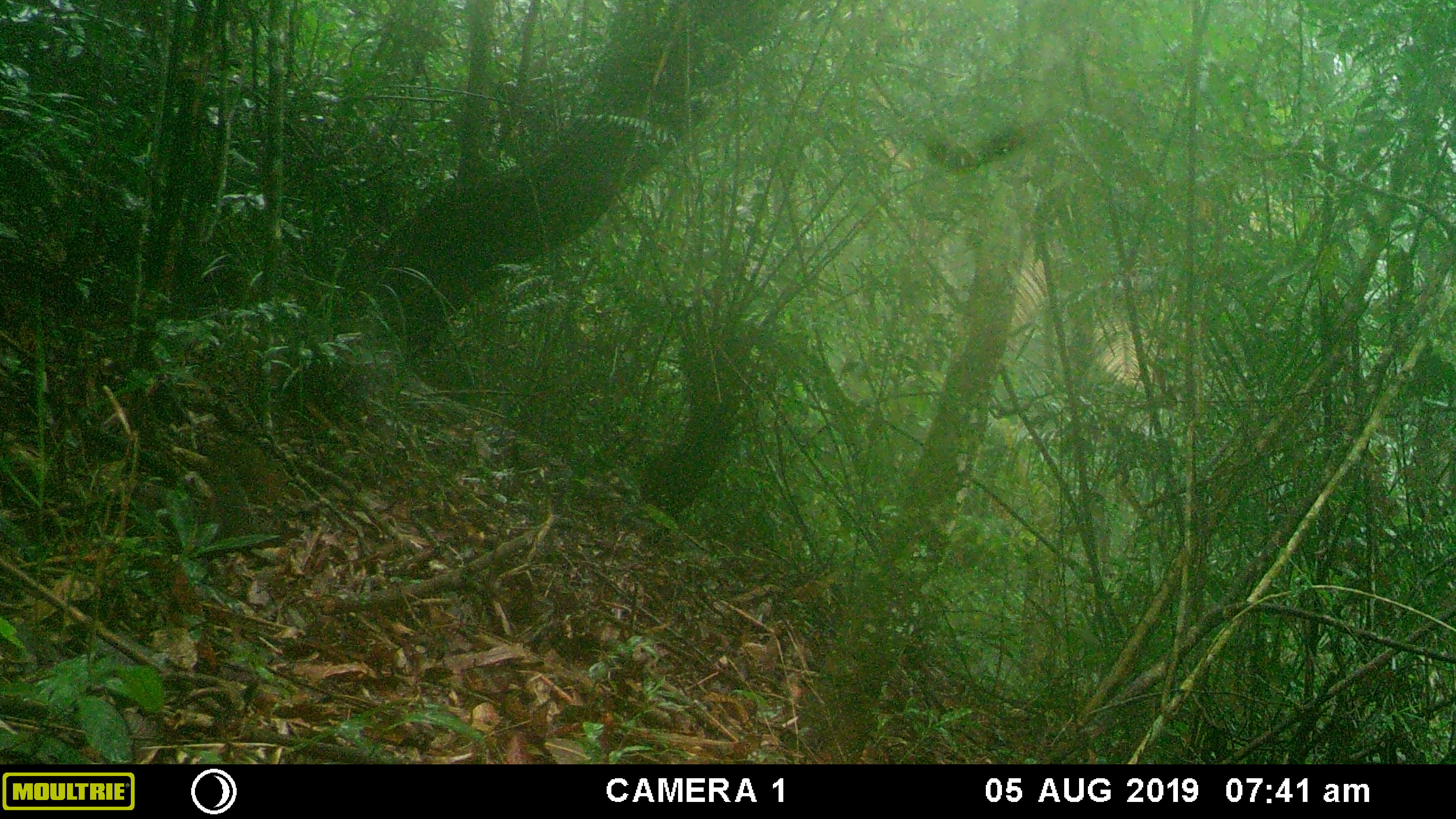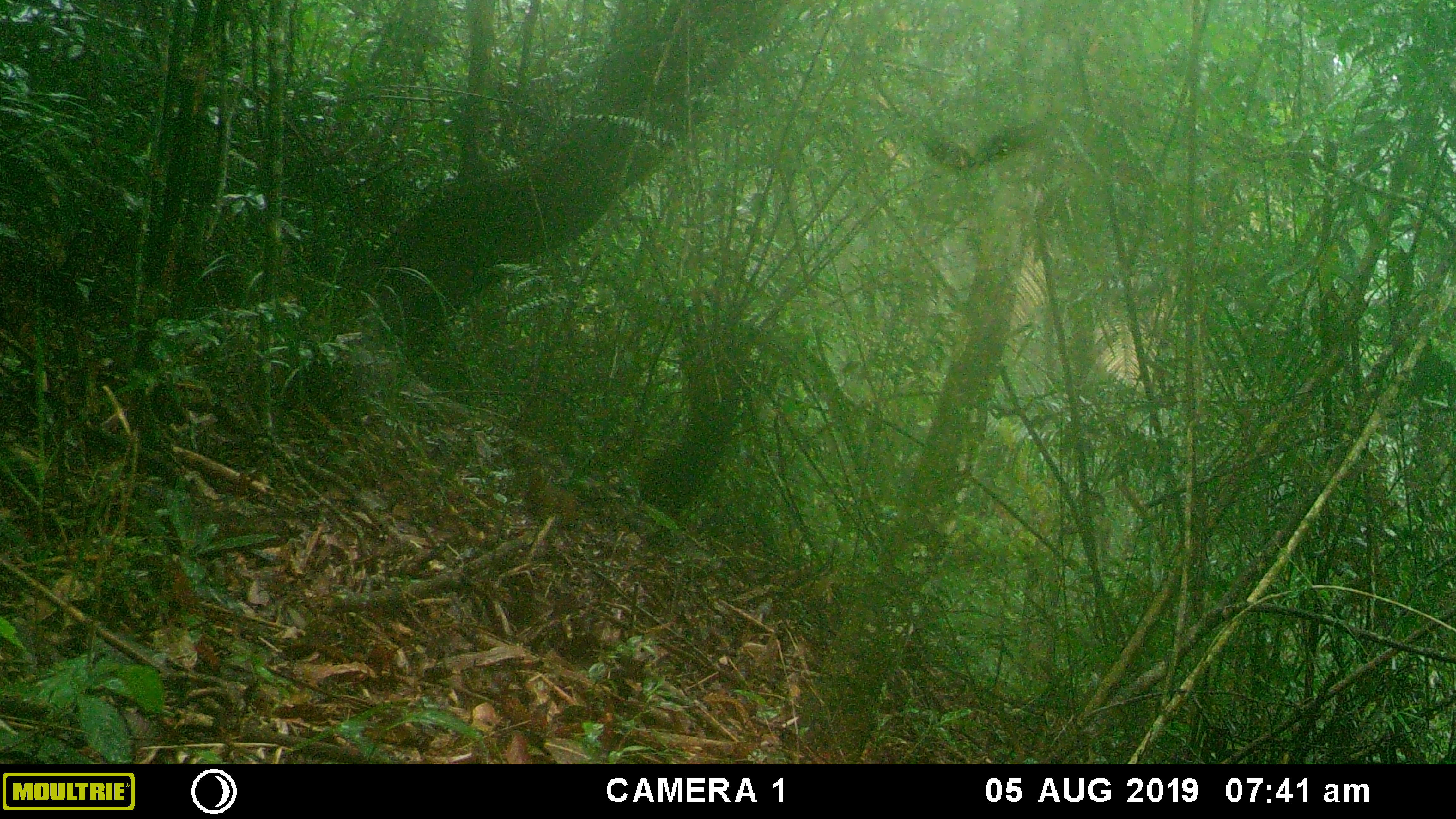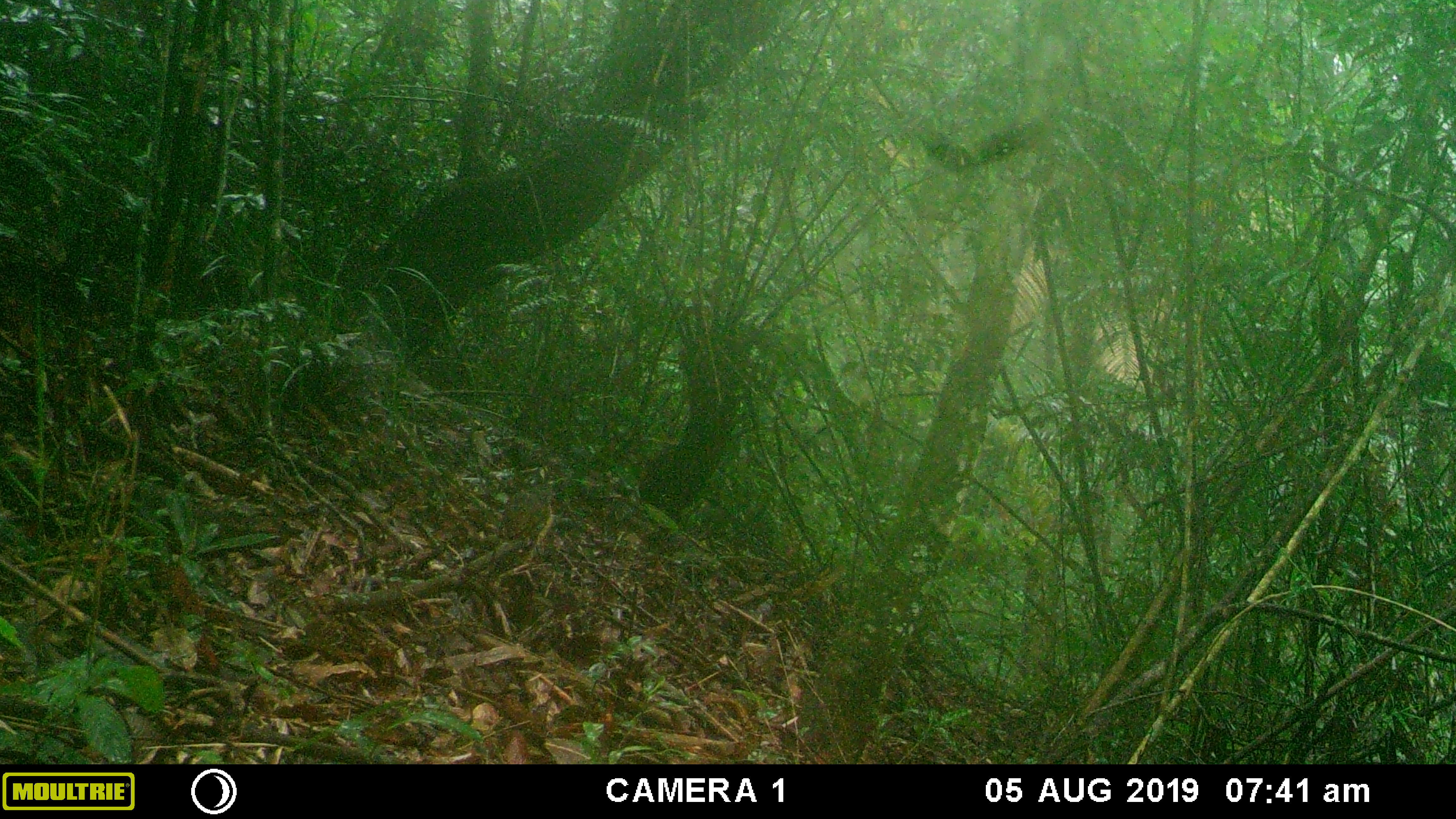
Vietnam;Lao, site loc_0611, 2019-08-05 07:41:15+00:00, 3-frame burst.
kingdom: Animalia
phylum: Chordata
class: Mammalia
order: Rodentia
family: Sciuridae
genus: Dremomys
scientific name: Dremomys rufigenis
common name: red-cheeked squirrel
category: red cheeked squirrel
Red cheeked squirrel (red-cheeked squirrel) (Dremomys rufigenis). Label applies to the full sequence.